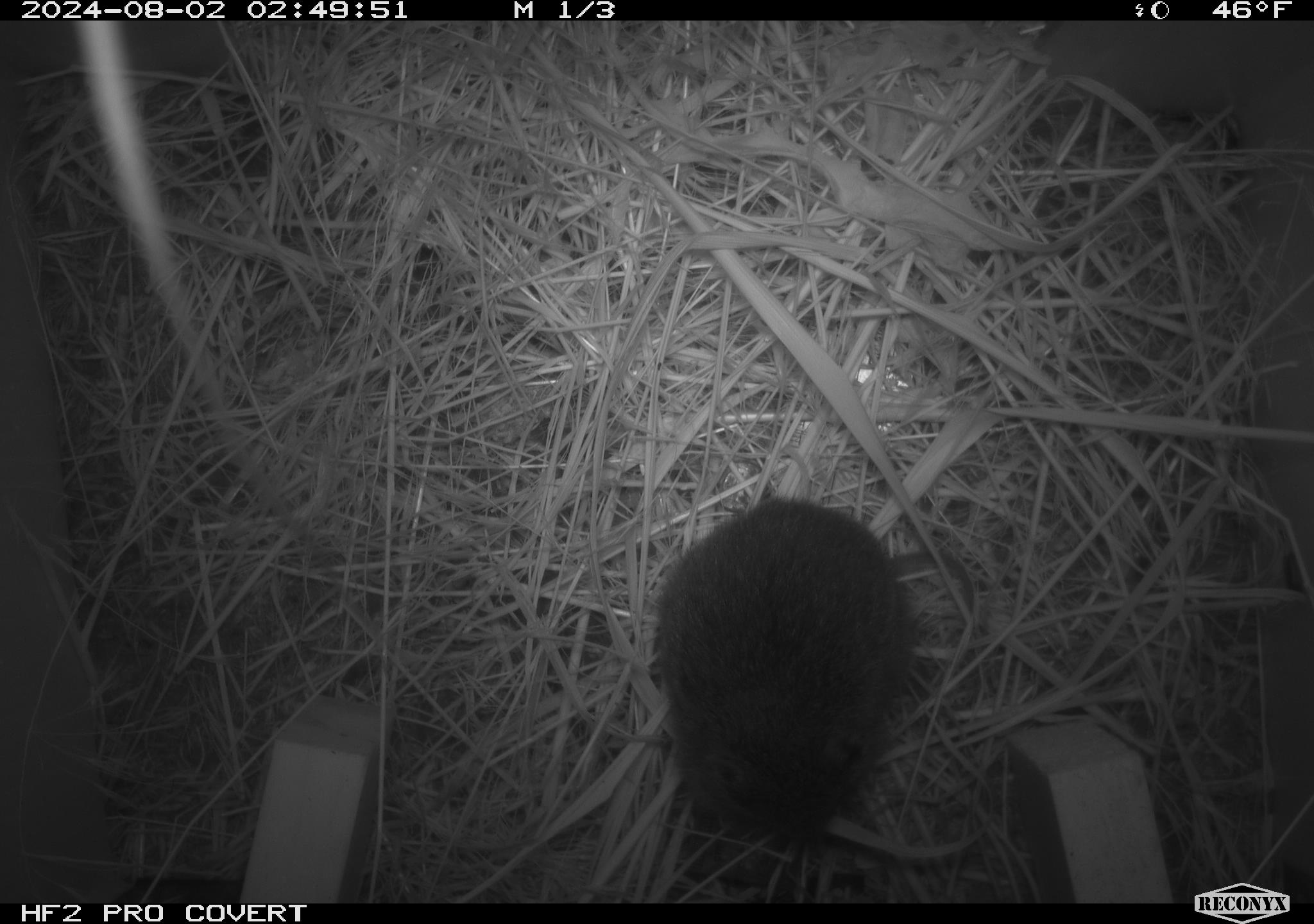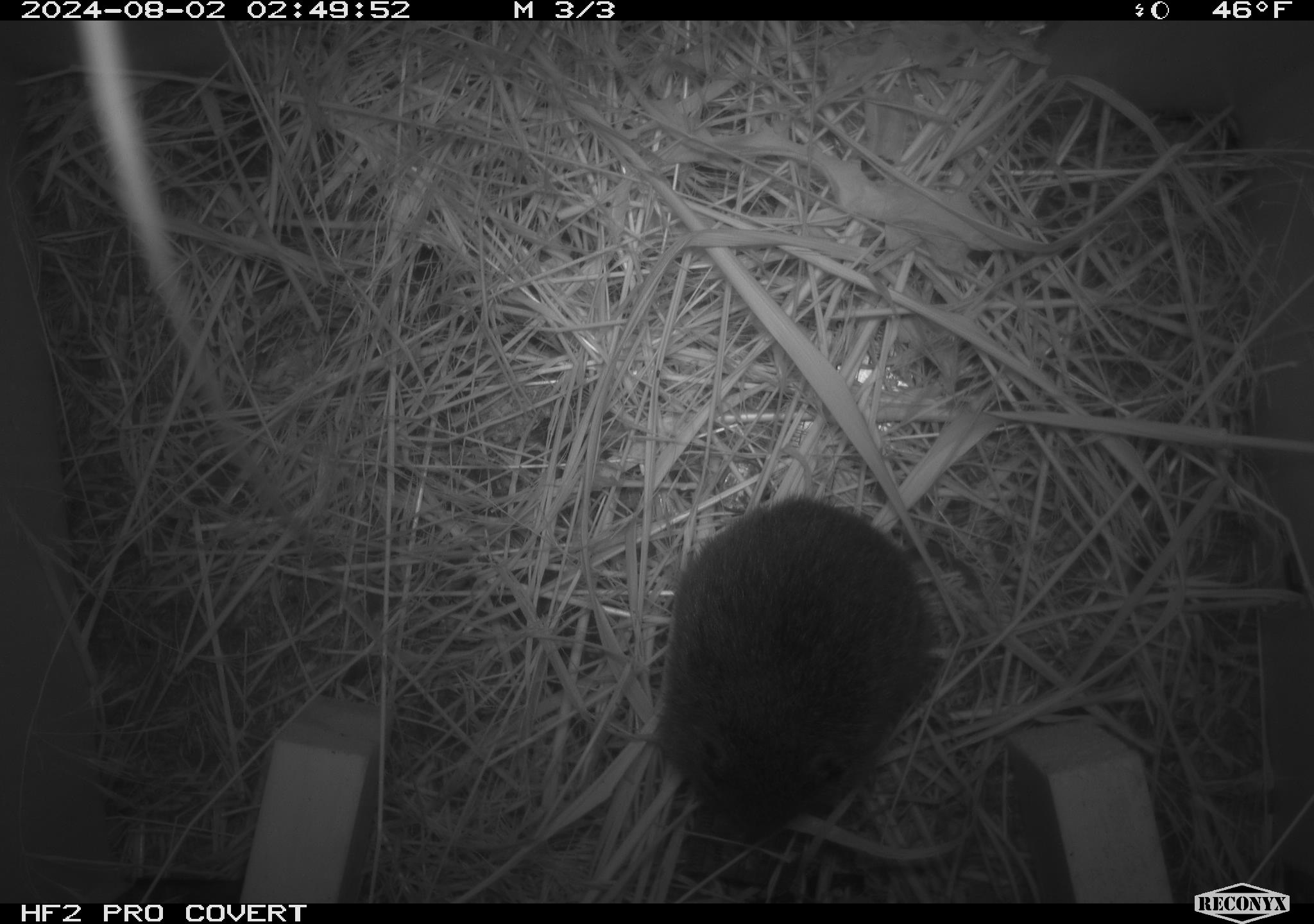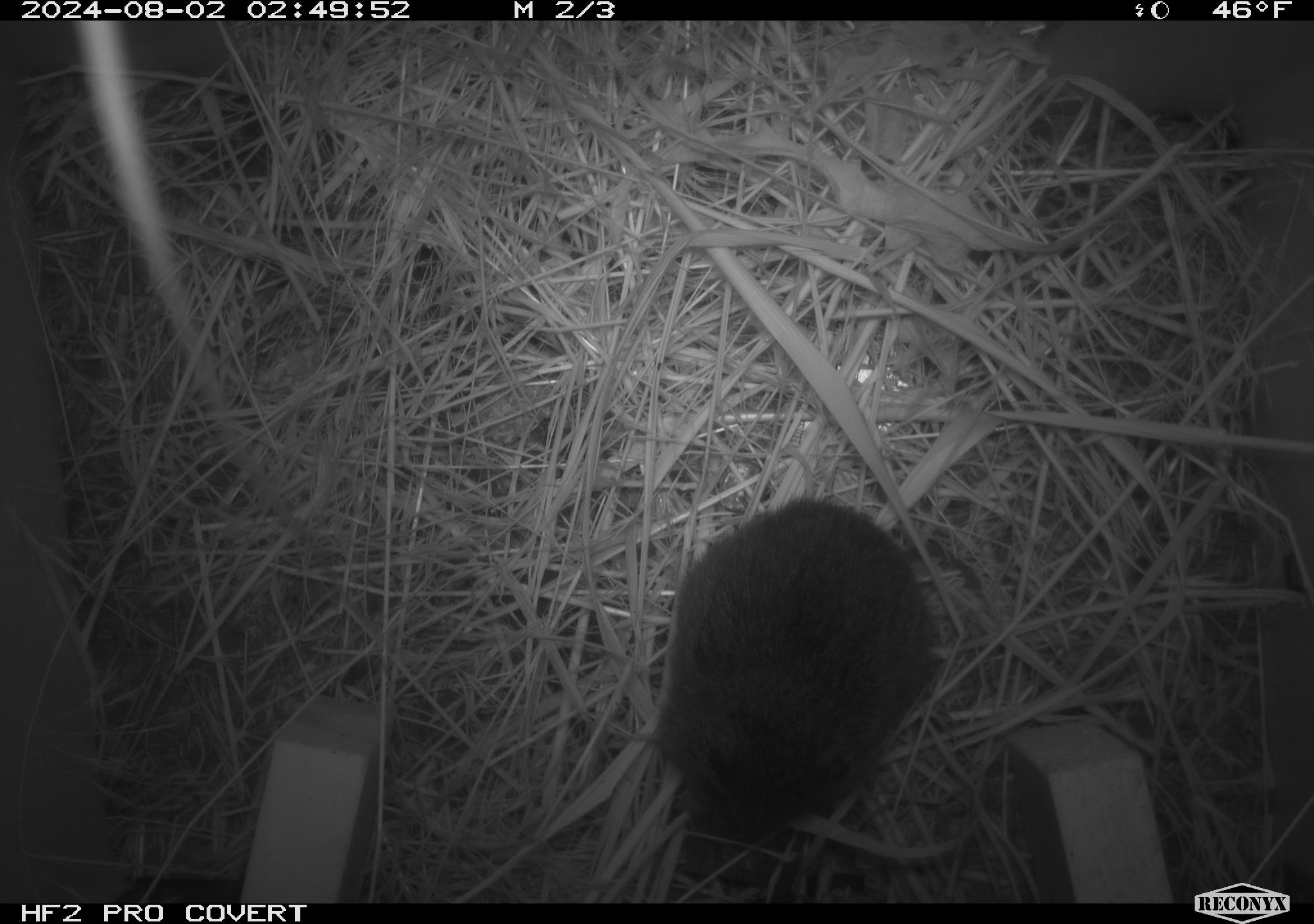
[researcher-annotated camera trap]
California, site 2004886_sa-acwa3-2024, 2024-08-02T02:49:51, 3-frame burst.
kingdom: Animalia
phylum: Chordata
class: Mammalia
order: Rodentia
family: Cricetidae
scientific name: Arvicolinae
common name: voles, lemmings, and muskrats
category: arvicolinae subfamily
Arvicolinae subfamily (voles, lemmings, and muskrats) (Arvicolinae).